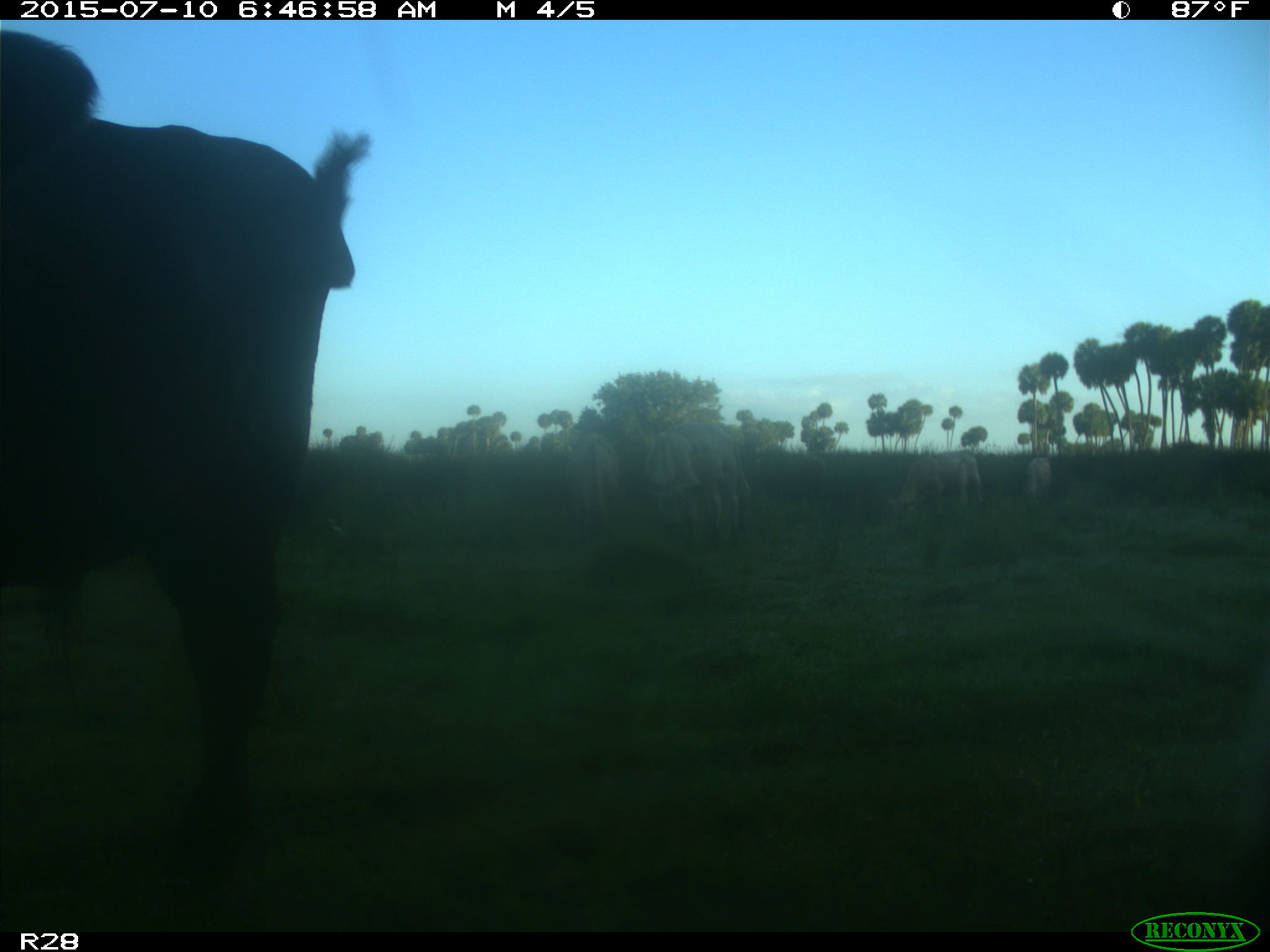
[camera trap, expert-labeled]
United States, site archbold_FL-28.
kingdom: Animalia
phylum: Chordata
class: Mammalia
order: Artiodactyla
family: Bovidae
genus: Bos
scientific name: Bos taurus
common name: domestic cow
Bos taurus (domestic cow).